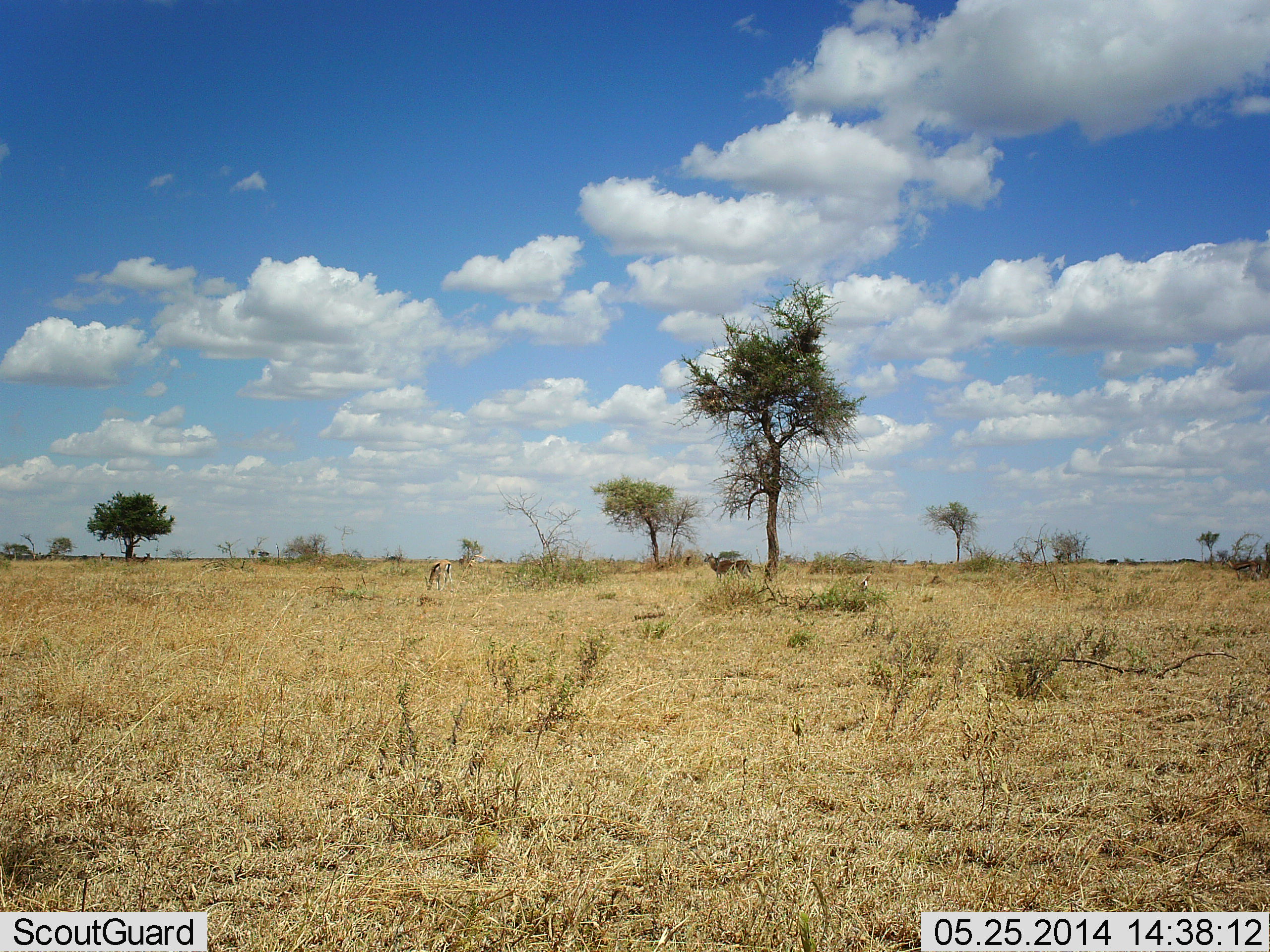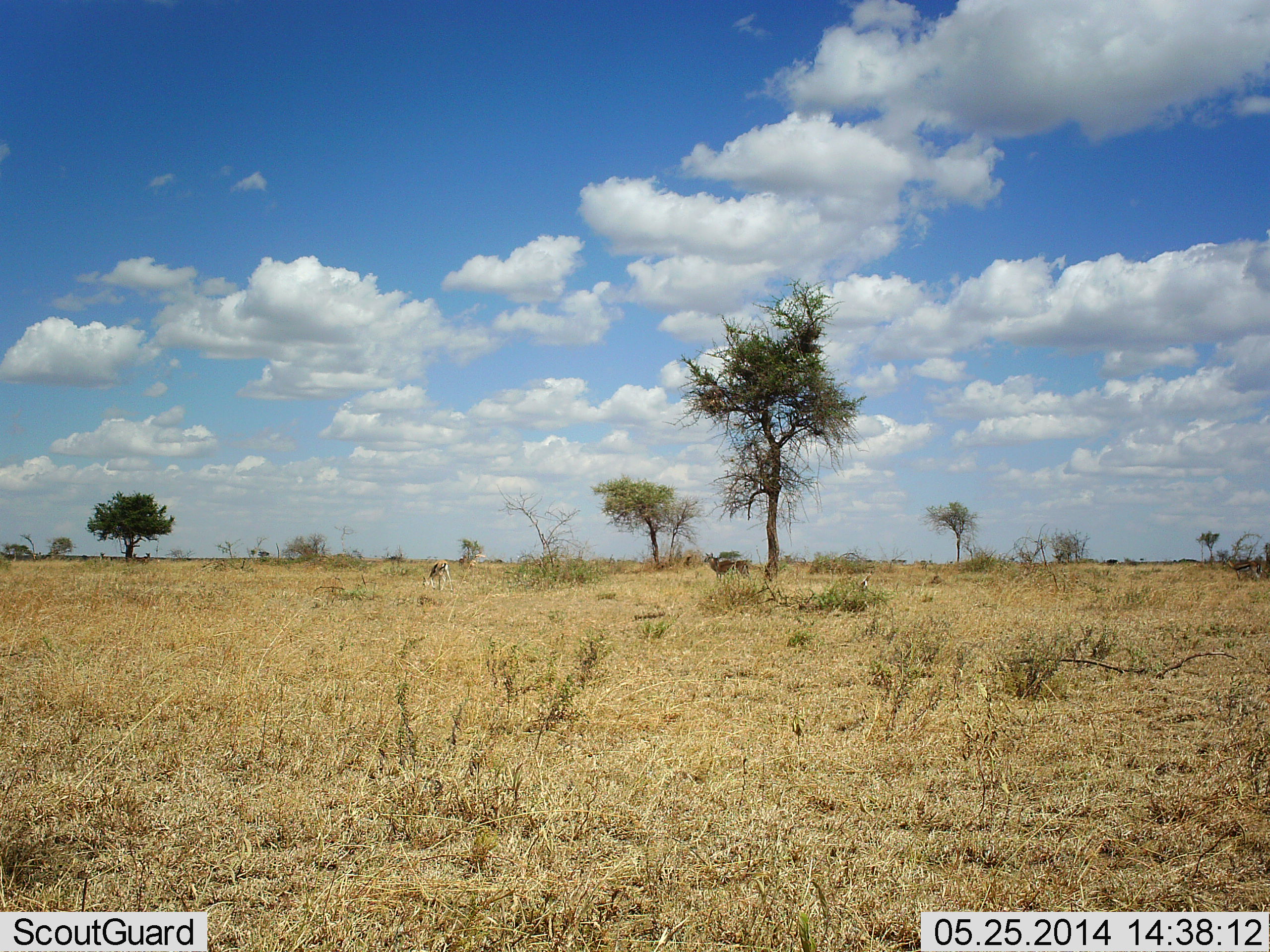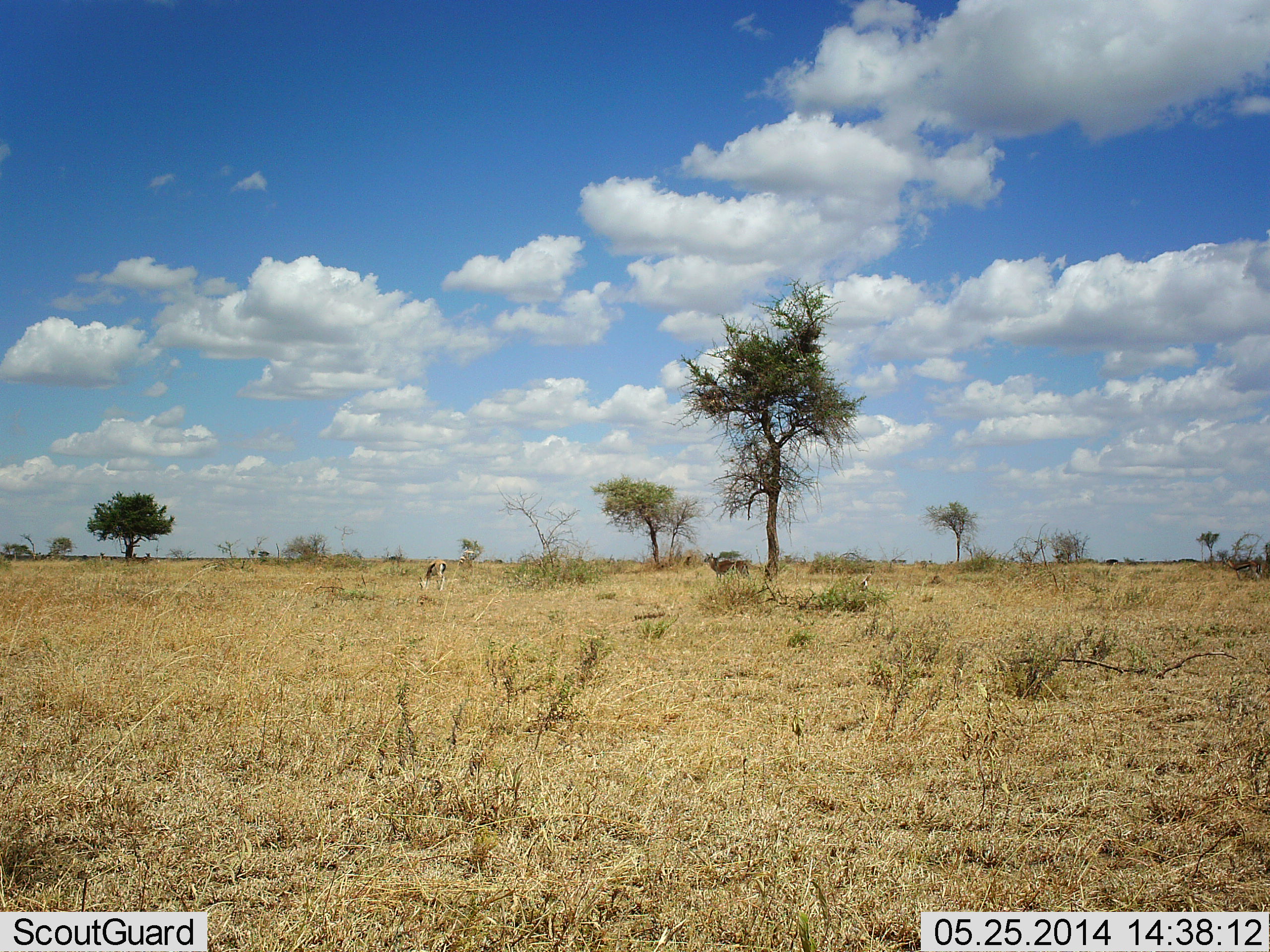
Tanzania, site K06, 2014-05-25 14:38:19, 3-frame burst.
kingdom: Animalia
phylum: Chordata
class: Mammalia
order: Artiodactyla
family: Bovidae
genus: Eudorcas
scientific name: Eudorcas thomsonii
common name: thomson's gazelle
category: gazellethomsons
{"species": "gazellethomsons (thomson's gazelle) (Eudorcas thomsonii)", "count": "2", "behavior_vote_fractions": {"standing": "67%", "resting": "0%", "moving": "0%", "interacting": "0%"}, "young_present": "0%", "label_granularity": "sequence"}